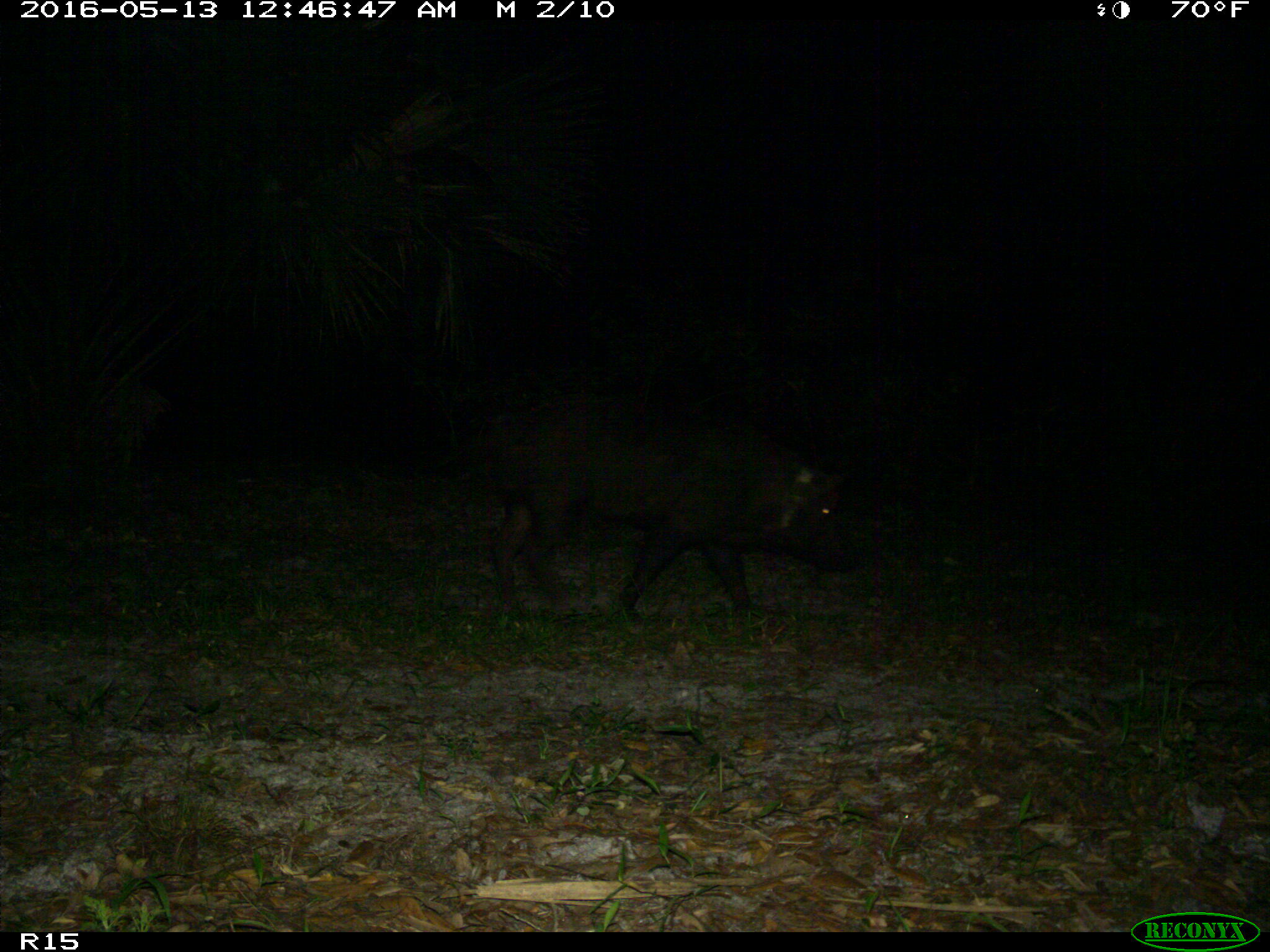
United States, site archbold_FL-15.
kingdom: Animalia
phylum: Chordata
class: Mammalia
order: Artiodactyla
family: Suidae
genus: Sus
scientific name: Sus scrofa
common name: wild boar